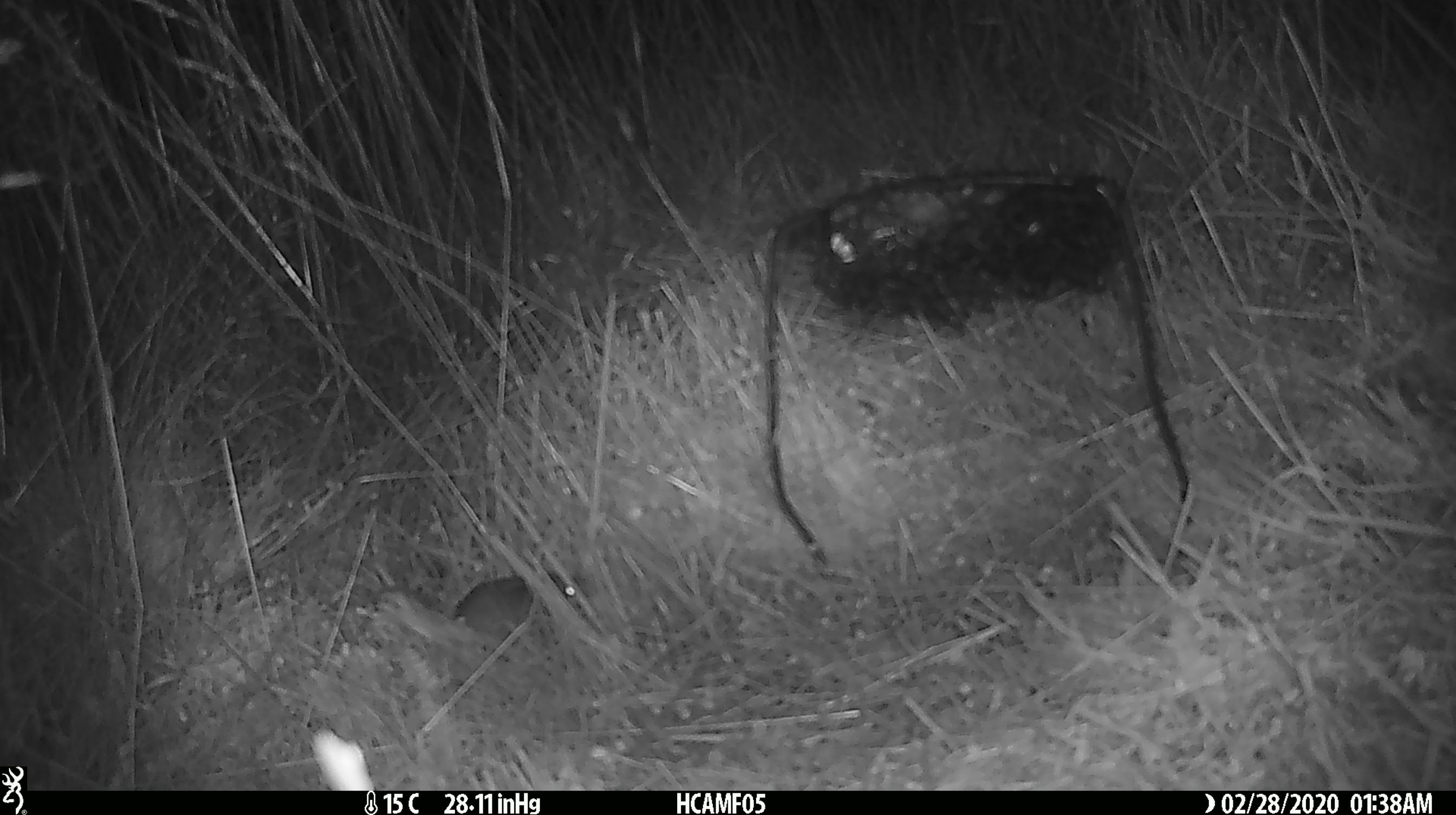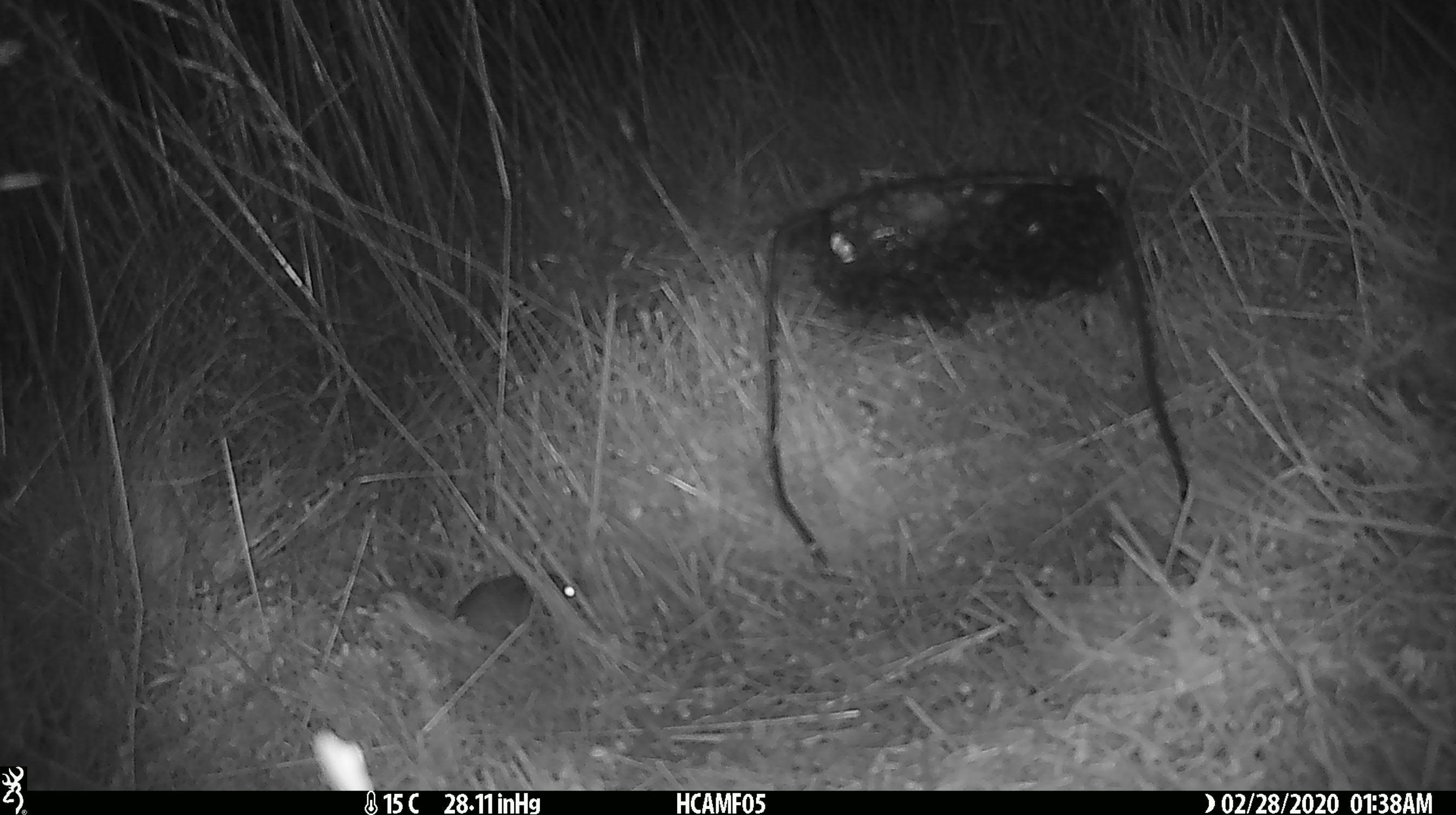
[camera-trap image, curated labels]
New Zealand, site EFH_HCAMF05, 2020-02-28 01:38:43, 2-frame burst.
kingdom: Animalia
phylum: Chordata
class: Mammalia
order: Rodentia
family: Muridae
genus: Mus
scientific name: Mus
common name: mouse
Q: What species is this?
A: Mouse (Mus).